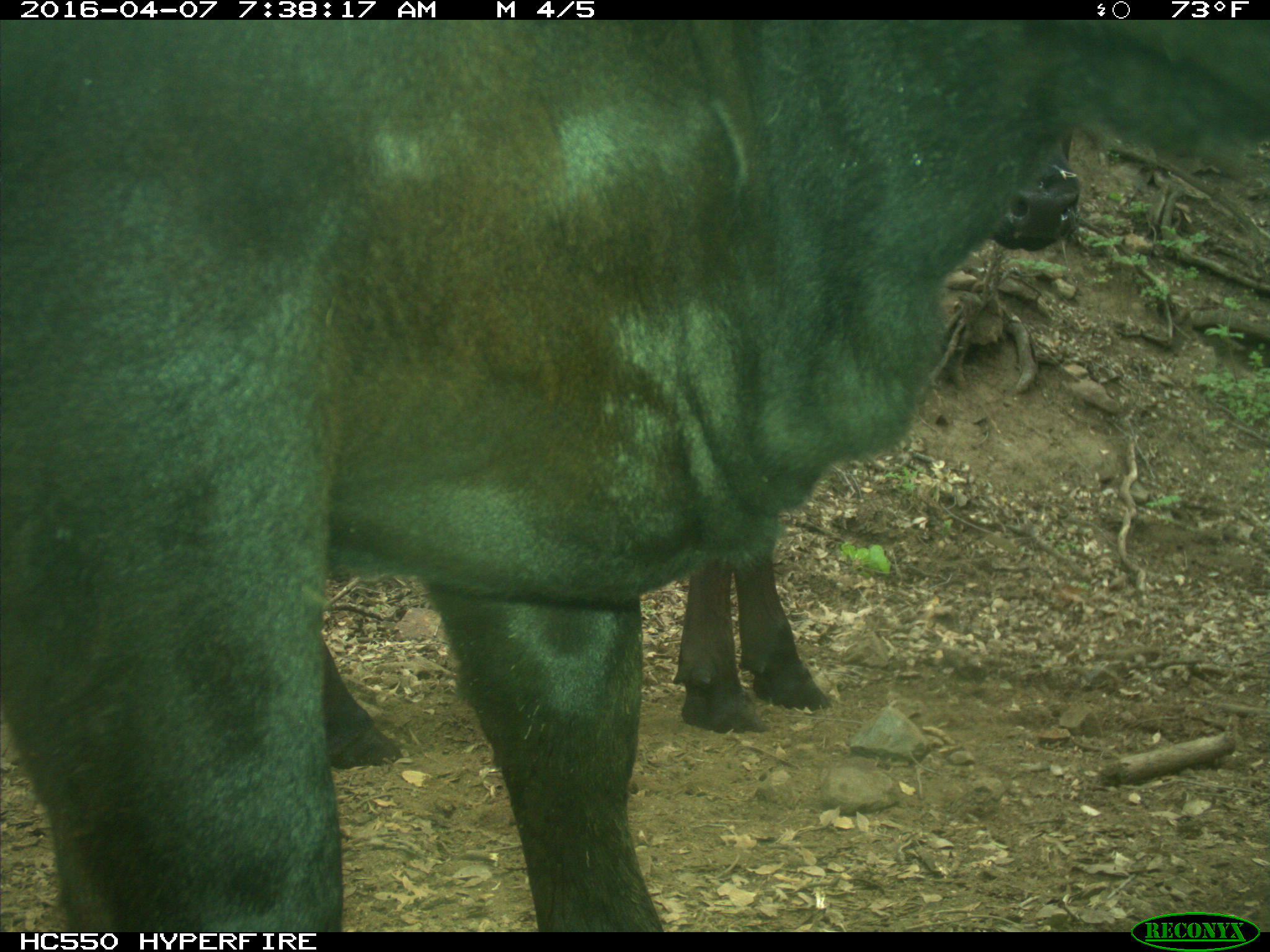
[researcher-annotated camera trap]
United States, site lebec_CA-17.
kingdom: Animalia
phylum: Chordata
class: Mammalia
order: Artiodactyla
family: Bovidae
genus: Bos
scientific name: Bos taurus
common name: domestic cow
Bos taurus (domestic cow).